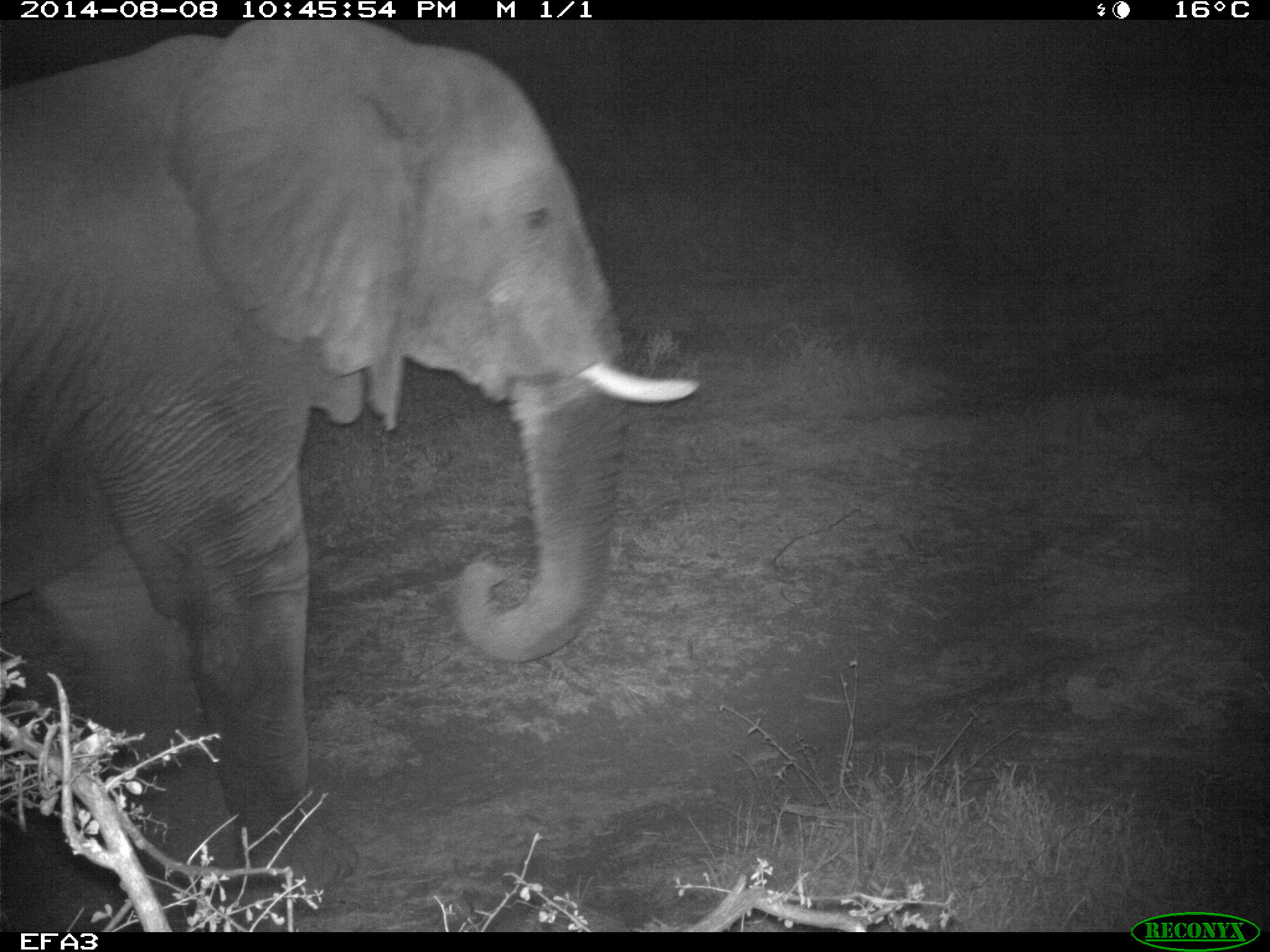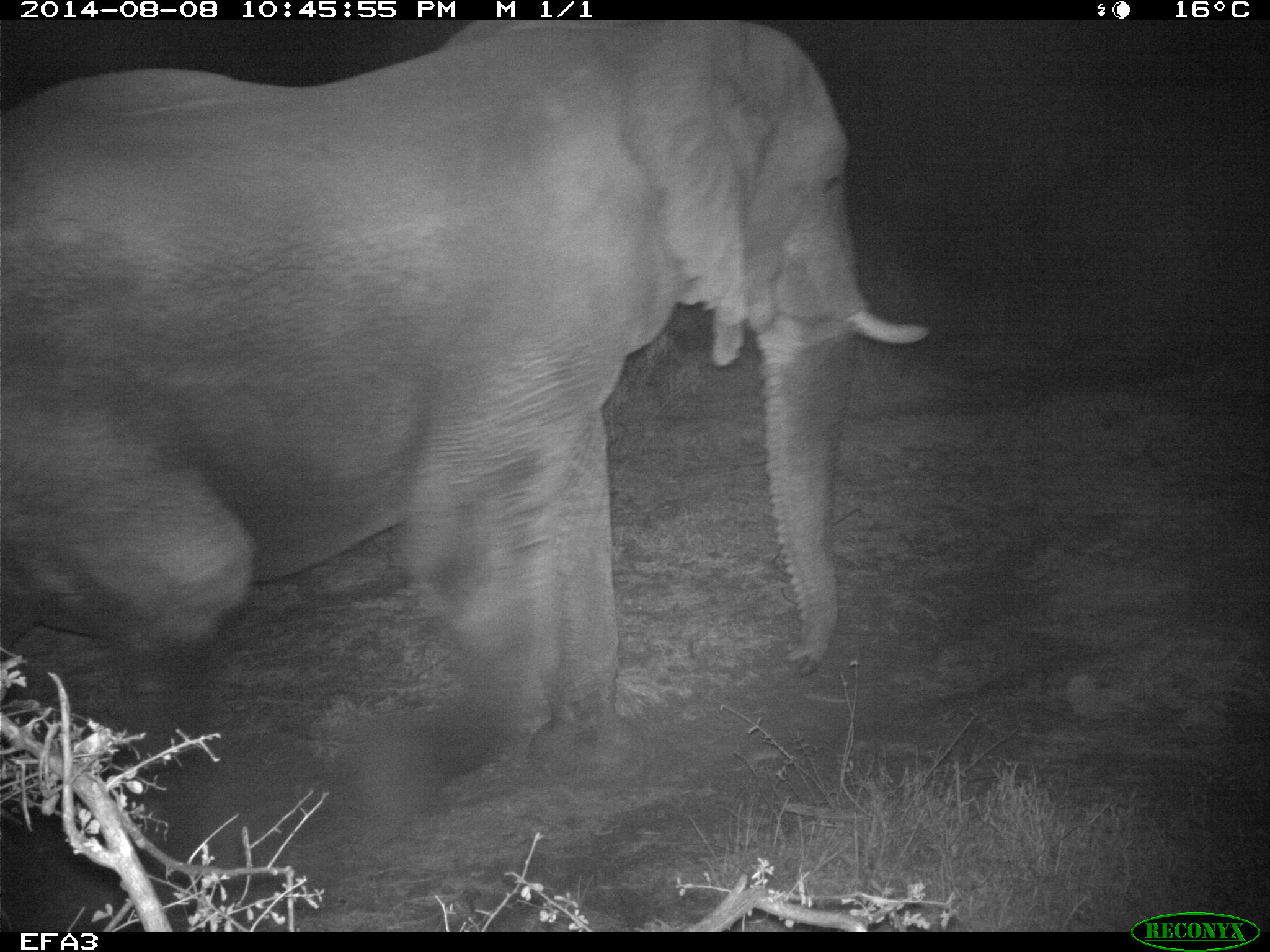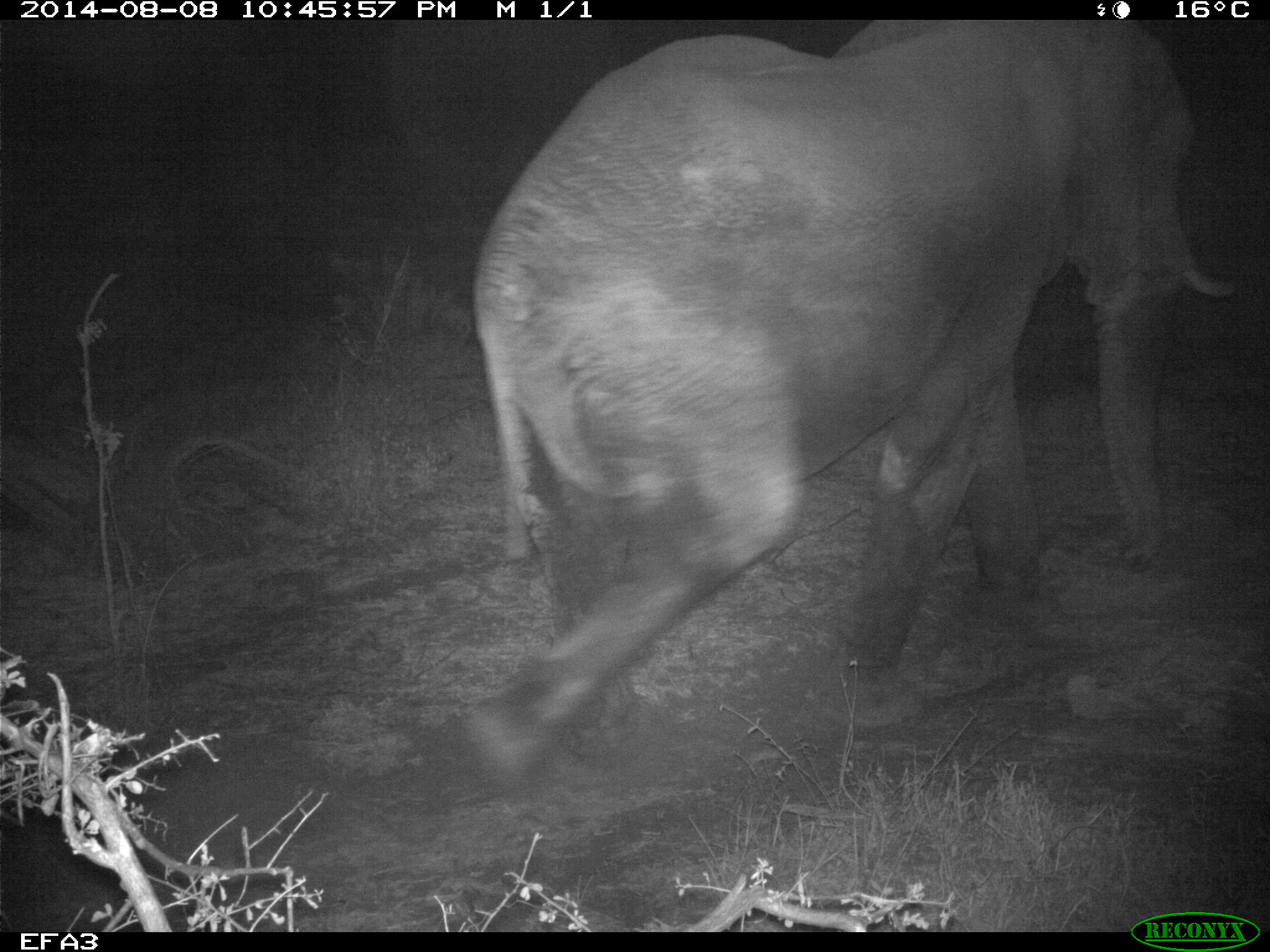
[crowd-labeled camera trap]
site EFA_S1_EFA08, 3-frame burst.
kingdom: Animalia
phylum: Chordata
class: Mammalia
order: Proboscidea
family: Elephantidae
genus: Loxodonta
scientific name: Loxodonta africana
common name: african bush elephant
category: elephant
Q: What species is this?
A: Elephant (african bush elephant) (Loxodonta africana).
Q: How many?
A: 1.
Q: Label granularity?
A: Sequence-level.